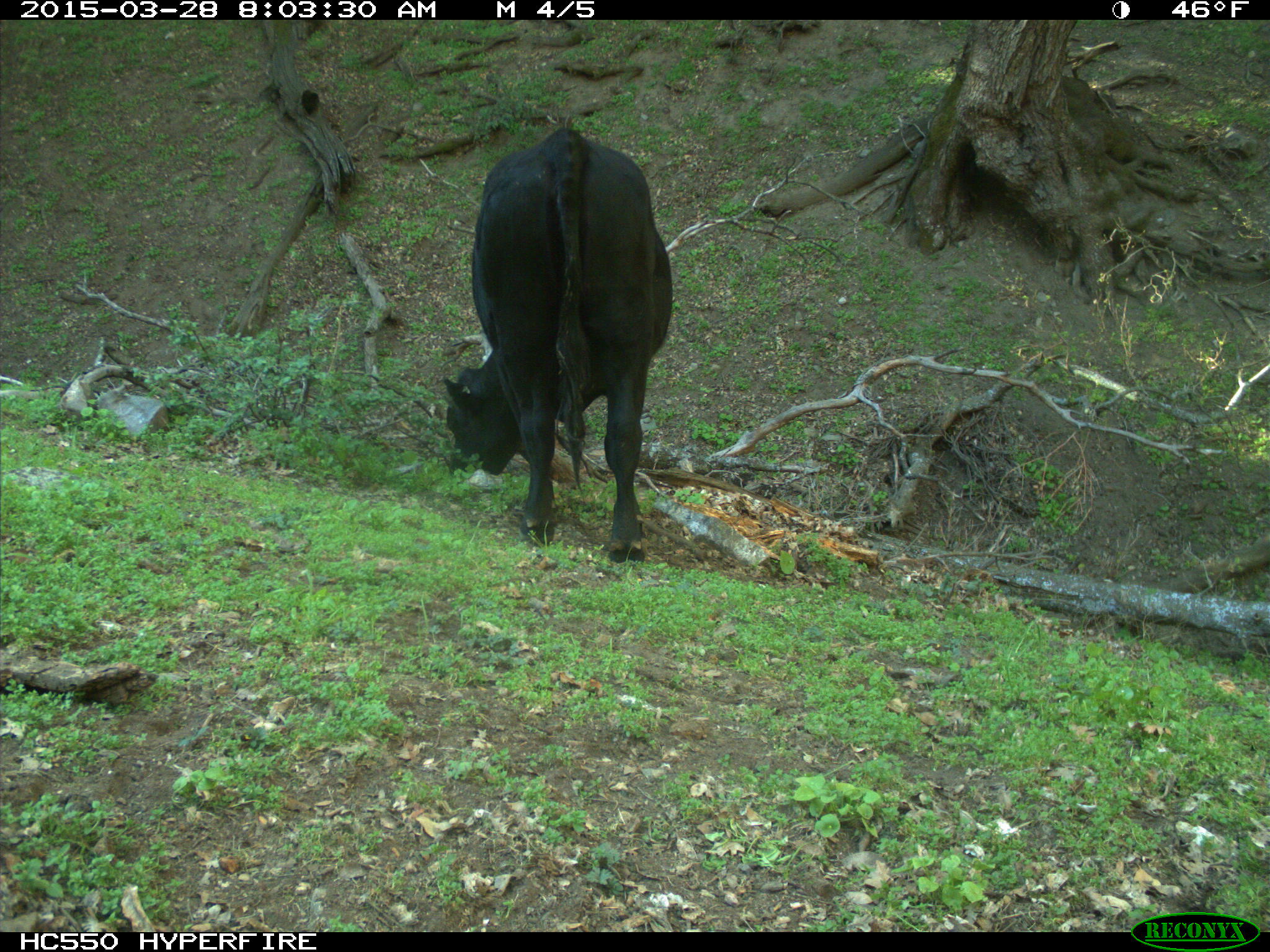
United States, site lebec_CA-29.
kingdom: Animalia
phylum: Chordata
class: Mammalia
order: Artiodactyla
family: Bovidae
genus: Bos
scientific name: Bos taurus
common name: domestic cow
Bos taurus (domestic cow).